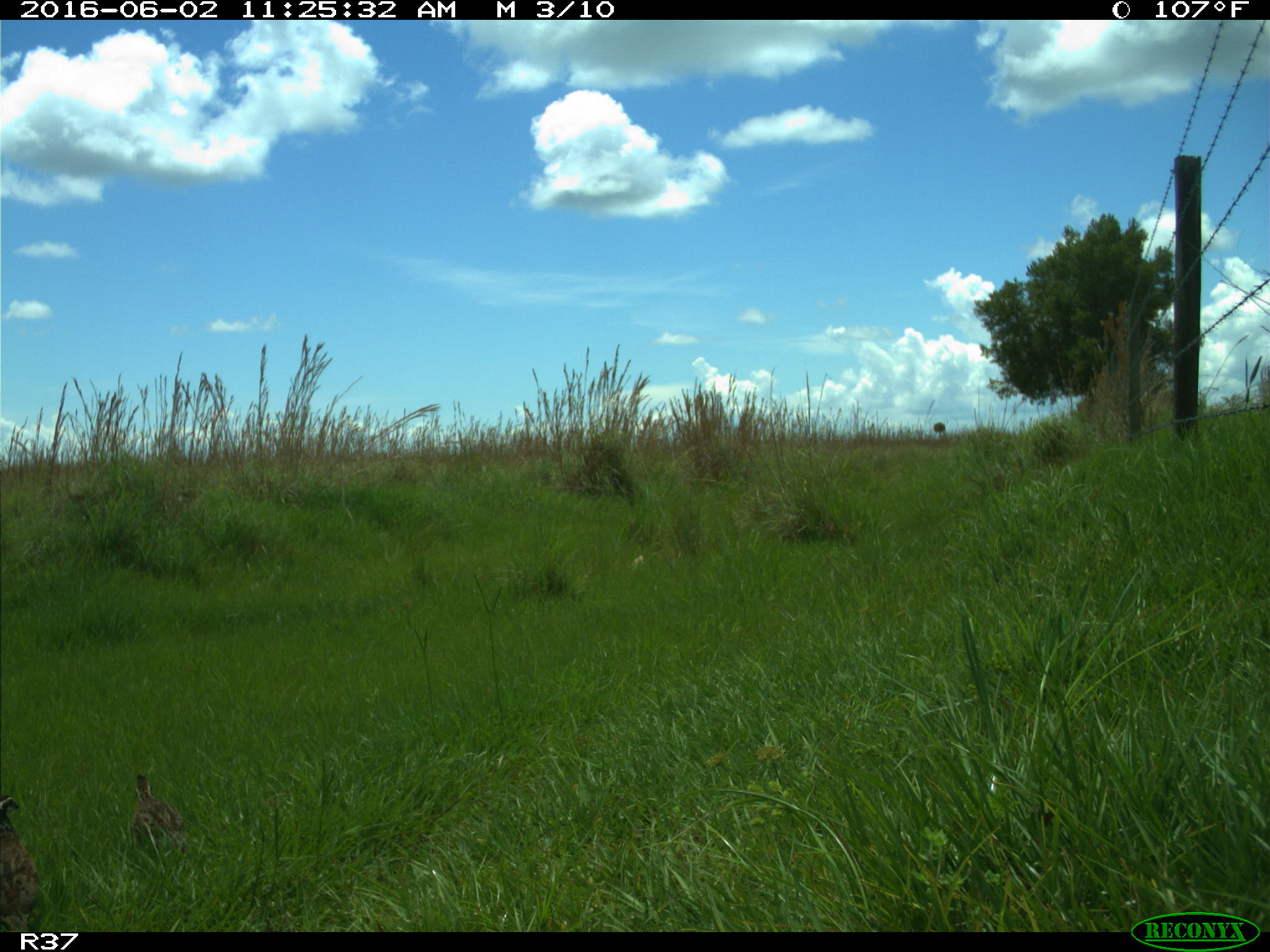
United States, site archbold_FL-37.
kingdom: Animalia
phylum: Chordata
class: Aves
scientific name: Aves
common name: birds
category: unidentified bird